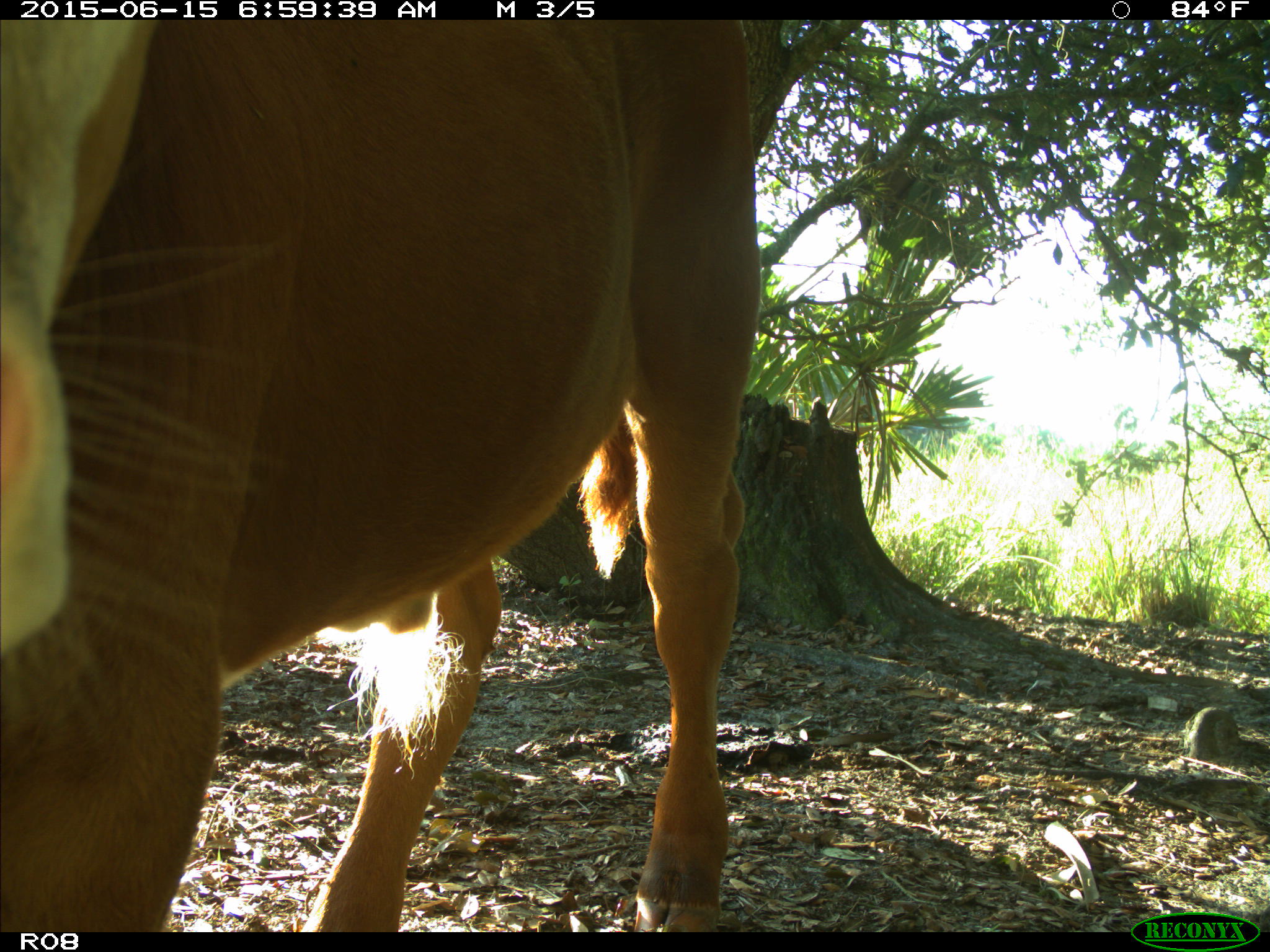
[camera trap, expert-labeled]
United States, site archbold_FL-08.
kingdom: Animalia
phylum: Chordata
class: Mammalia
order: Artiodactyla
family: Bovidae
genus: Bos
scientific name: Bos taurus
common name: domestic cow